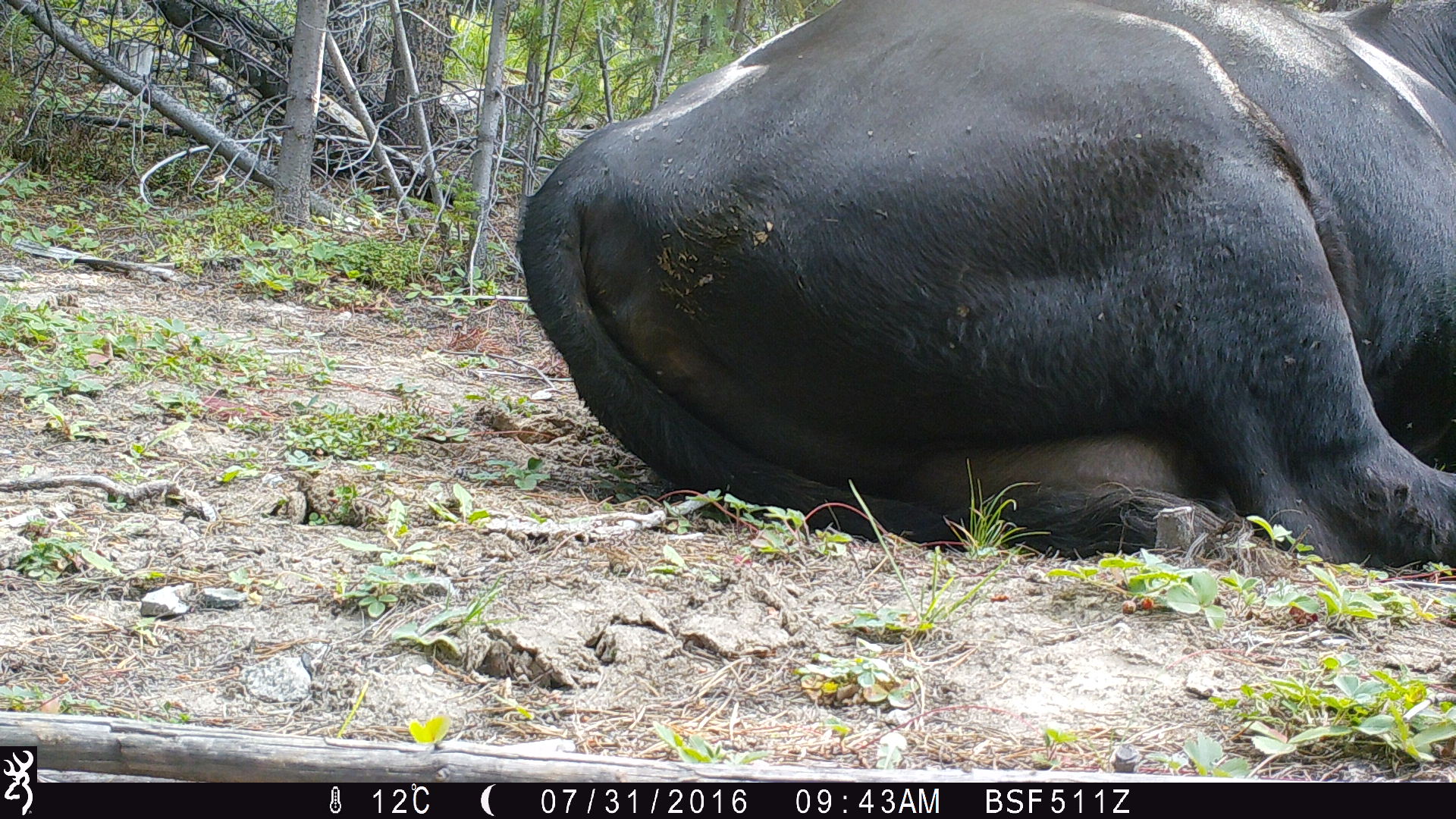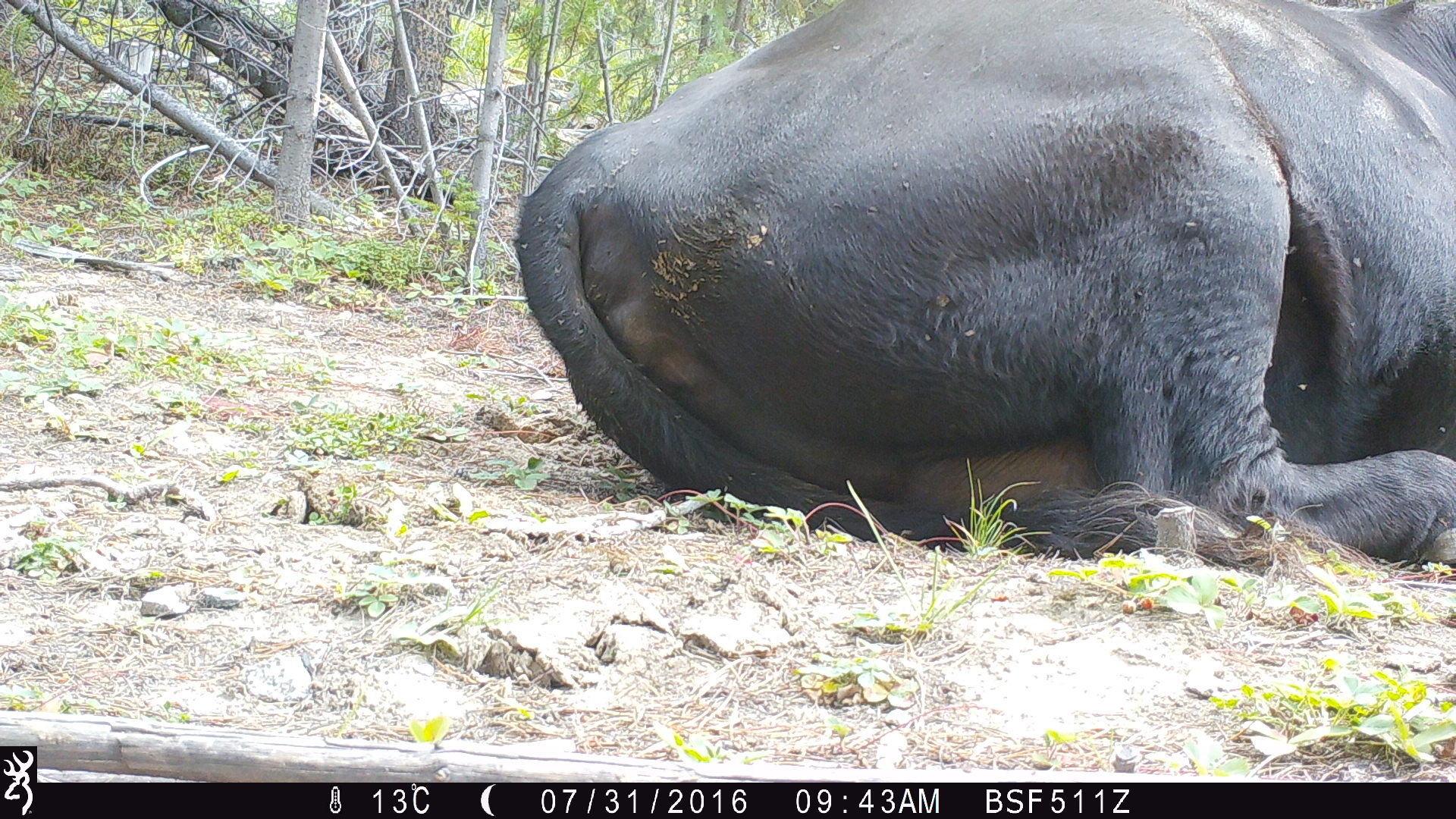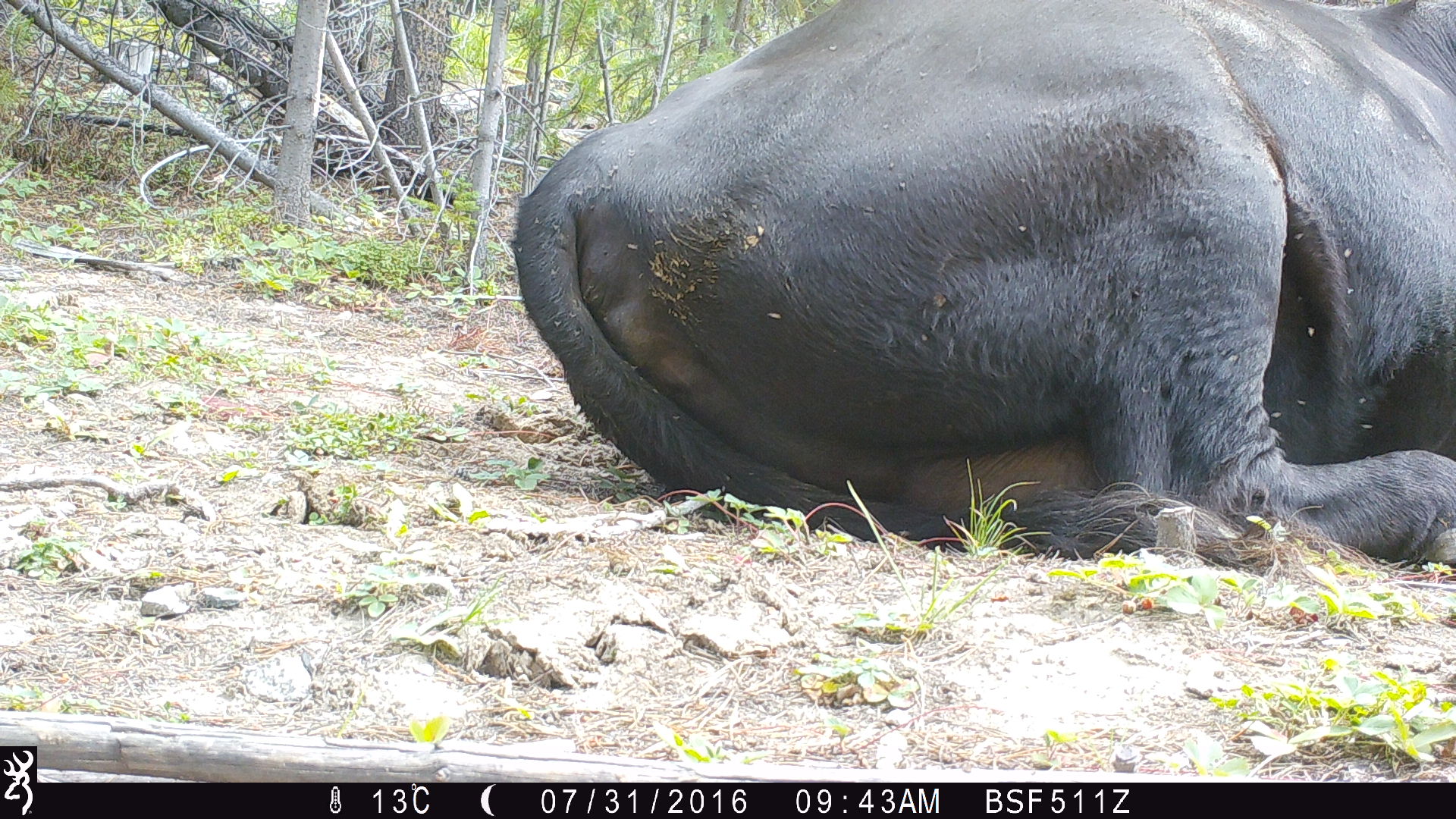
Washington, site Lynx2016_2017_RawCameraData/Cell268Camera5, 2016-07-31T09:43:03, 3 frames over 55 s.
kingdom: Animalia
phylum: Chordata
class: Mammalia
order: Artiodactyla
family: Bovidae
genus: Bos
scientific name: Bos taurus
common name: domestic cattle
Domestic cattle (Bos taurus). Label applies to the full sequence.